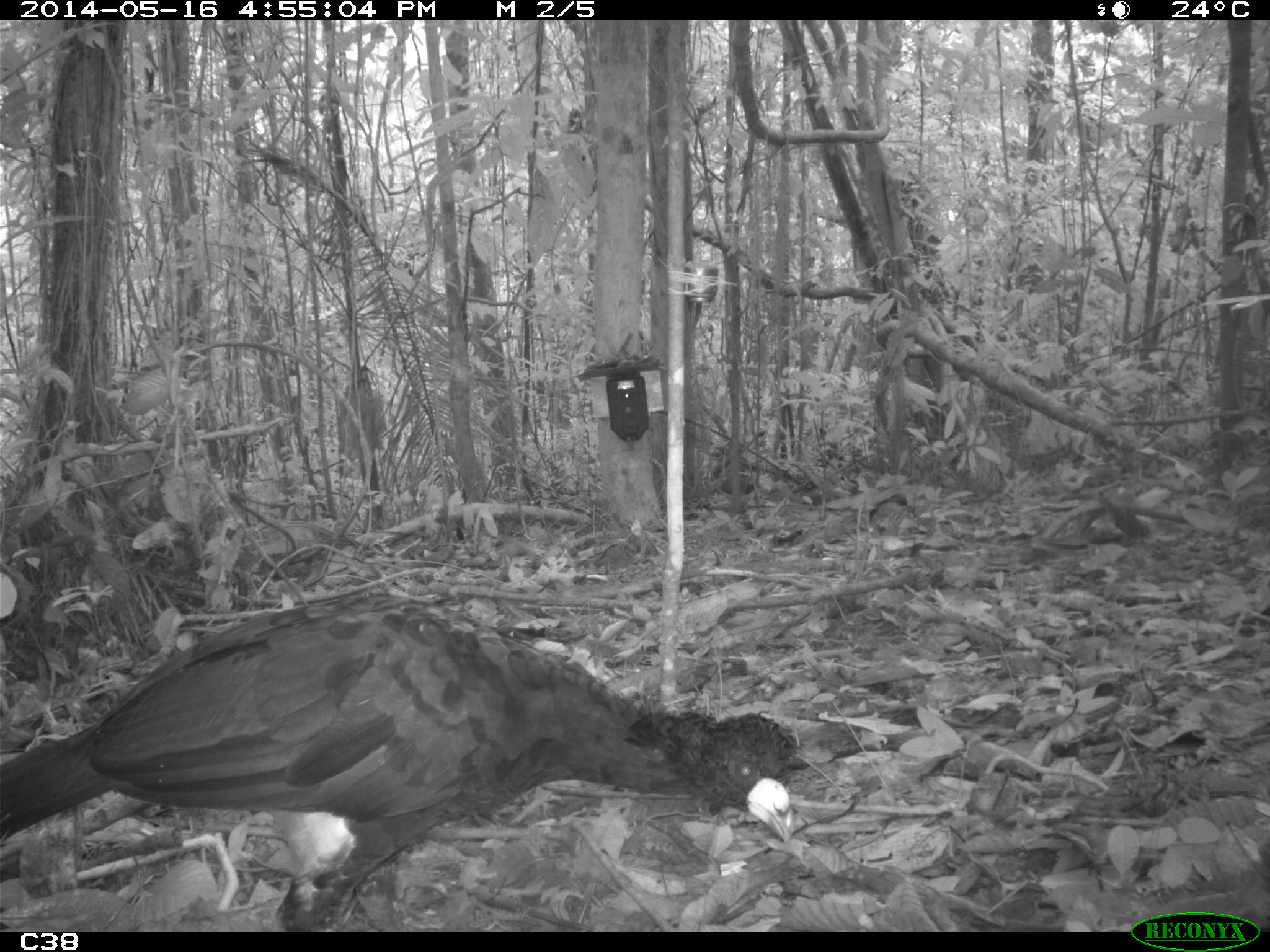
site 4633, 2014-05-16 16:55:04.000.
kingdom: Animalia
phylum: Chordata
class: Aves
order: Galliformes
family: Cracidae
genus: Crax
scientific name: Crax alector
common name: black curassow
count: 1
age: adult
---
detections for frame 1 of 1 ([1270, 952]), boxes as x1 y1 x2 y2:
crax alector: 0 583 810 931